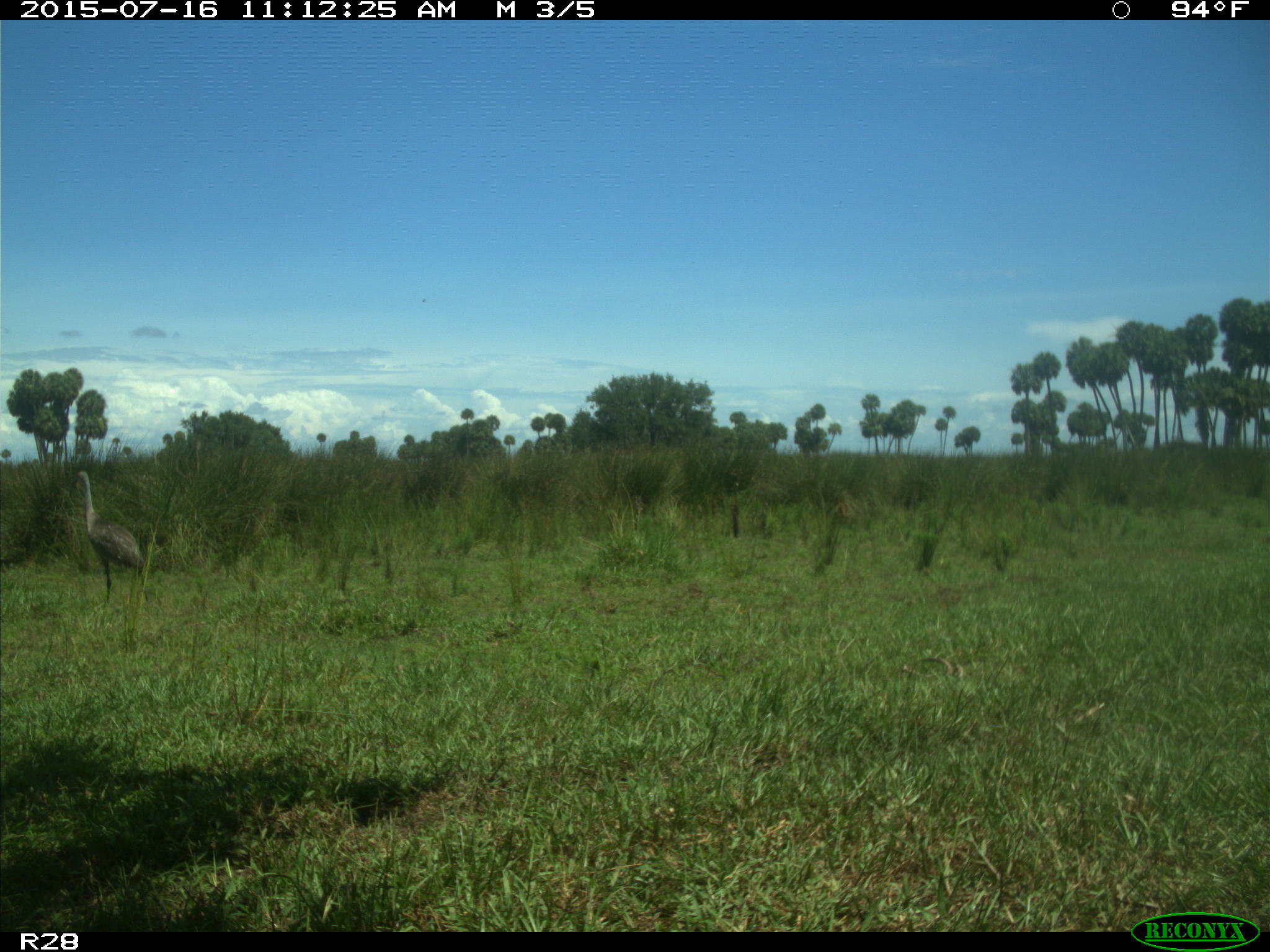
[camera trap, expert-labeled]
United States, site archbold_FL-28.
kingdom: Animalia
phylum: Chordata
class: Aves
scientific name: Aves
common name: birds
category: unidentified bird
Unidentified bird (birds) (Aves).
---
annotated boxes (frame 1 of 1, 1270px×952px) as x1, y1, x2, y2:
animal: 73, 468, 152, 607